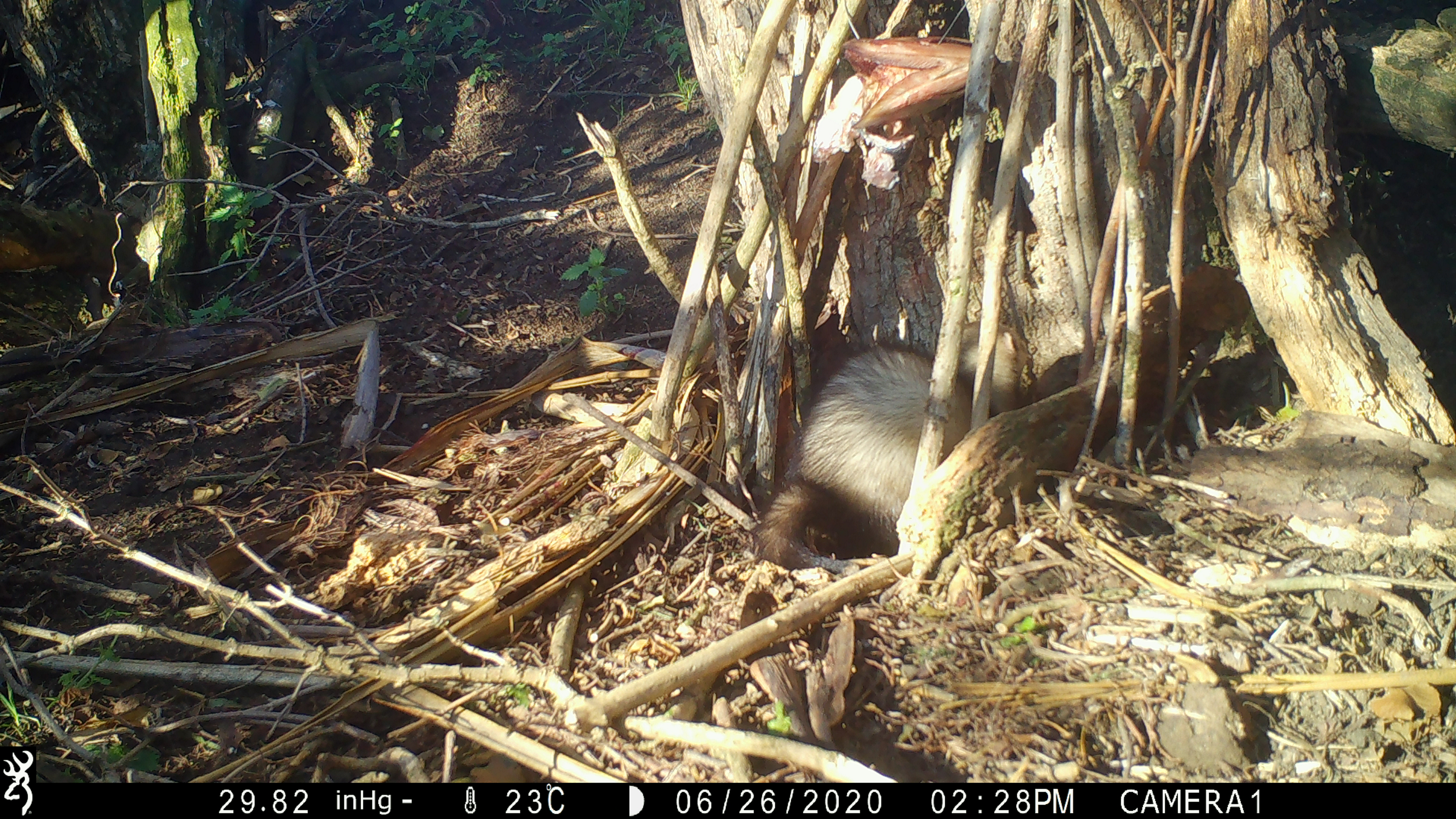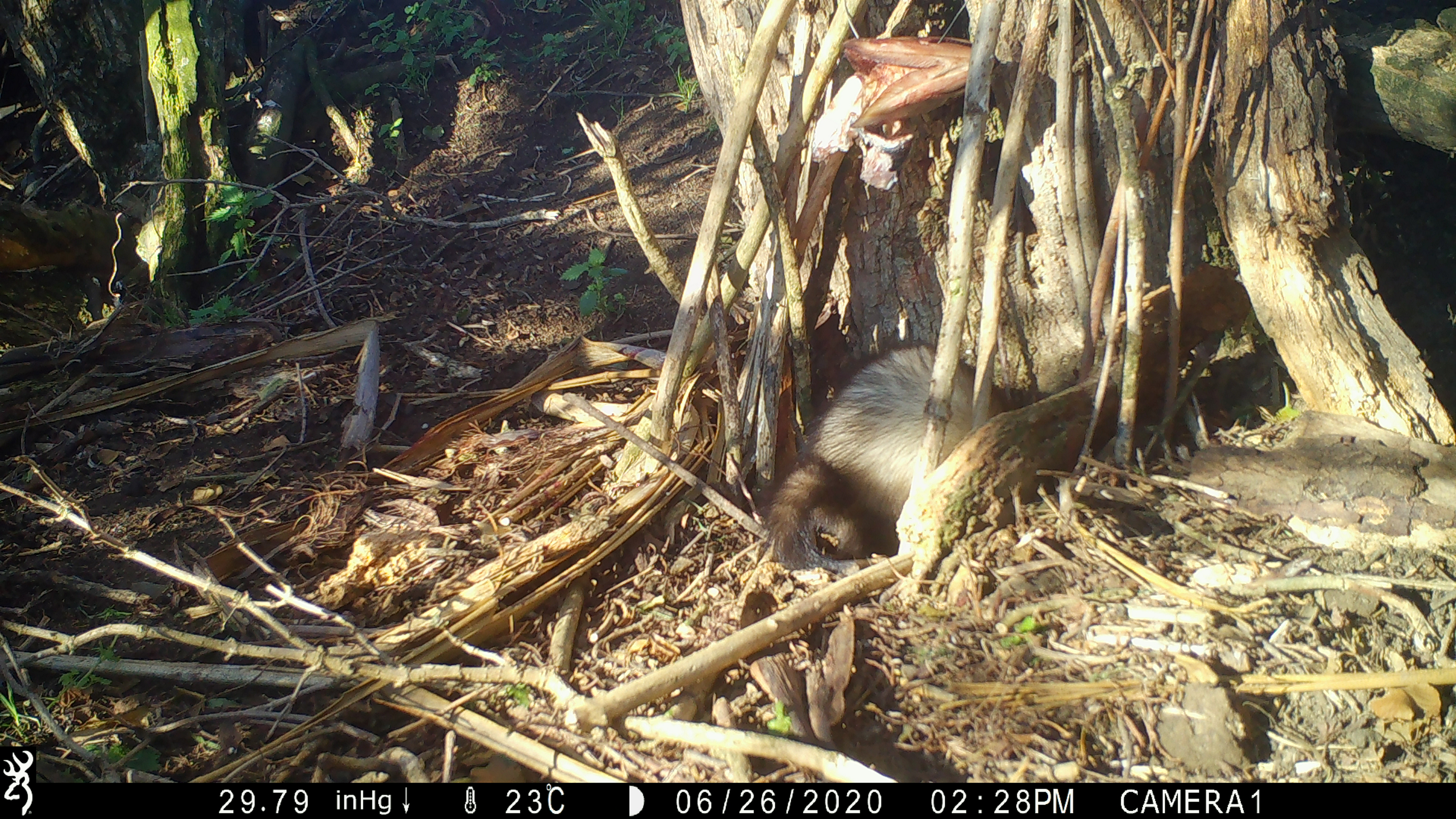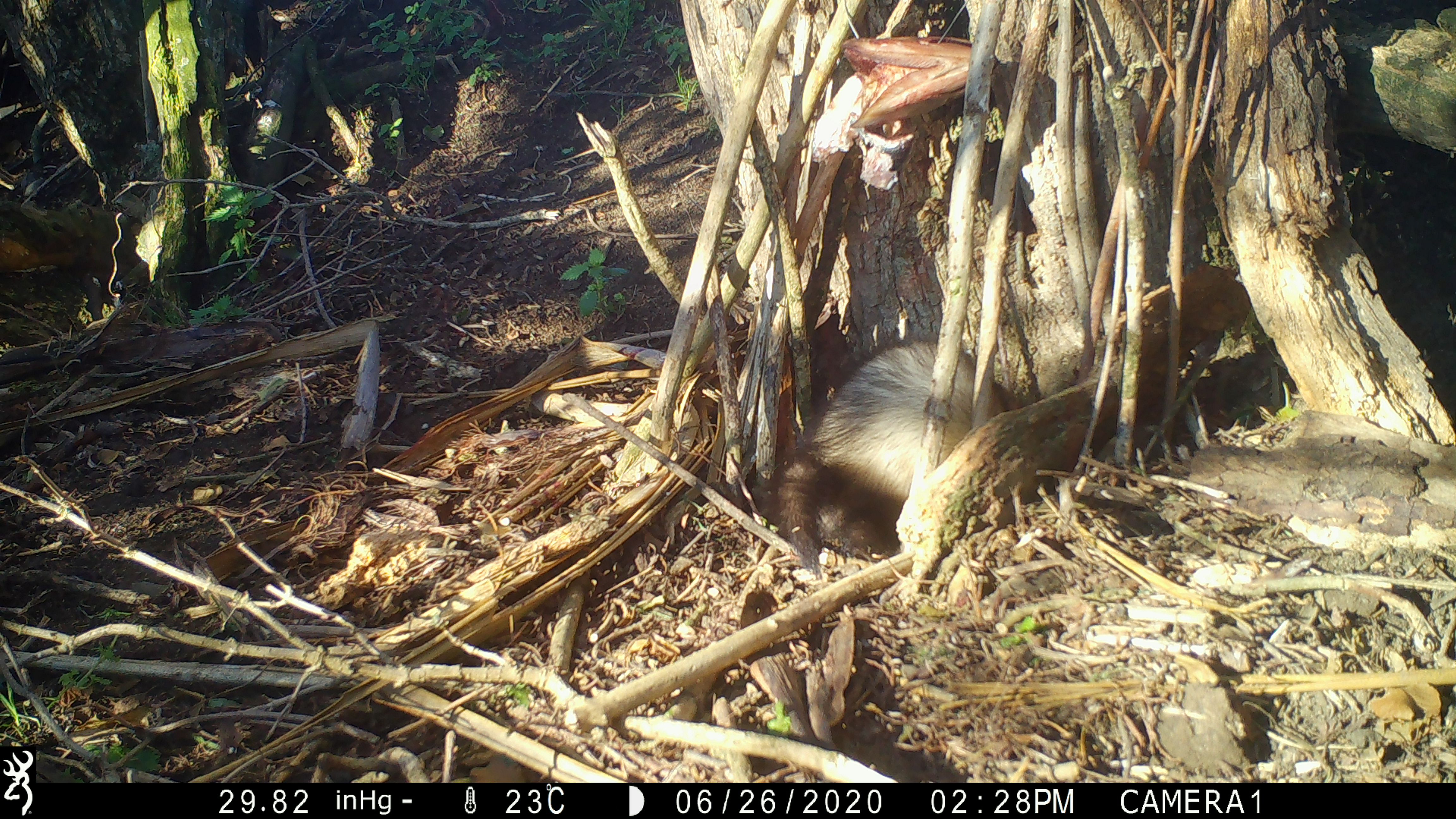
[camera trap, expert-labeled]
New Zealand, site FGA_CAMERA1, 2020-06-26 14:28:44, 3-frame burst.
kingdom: Animalia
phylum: Chordata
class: Mammalia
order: Carnivora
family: Mustelidae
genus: Mustela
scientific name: Mustela furo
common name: ferret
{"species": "ferret (Mustela furo)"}